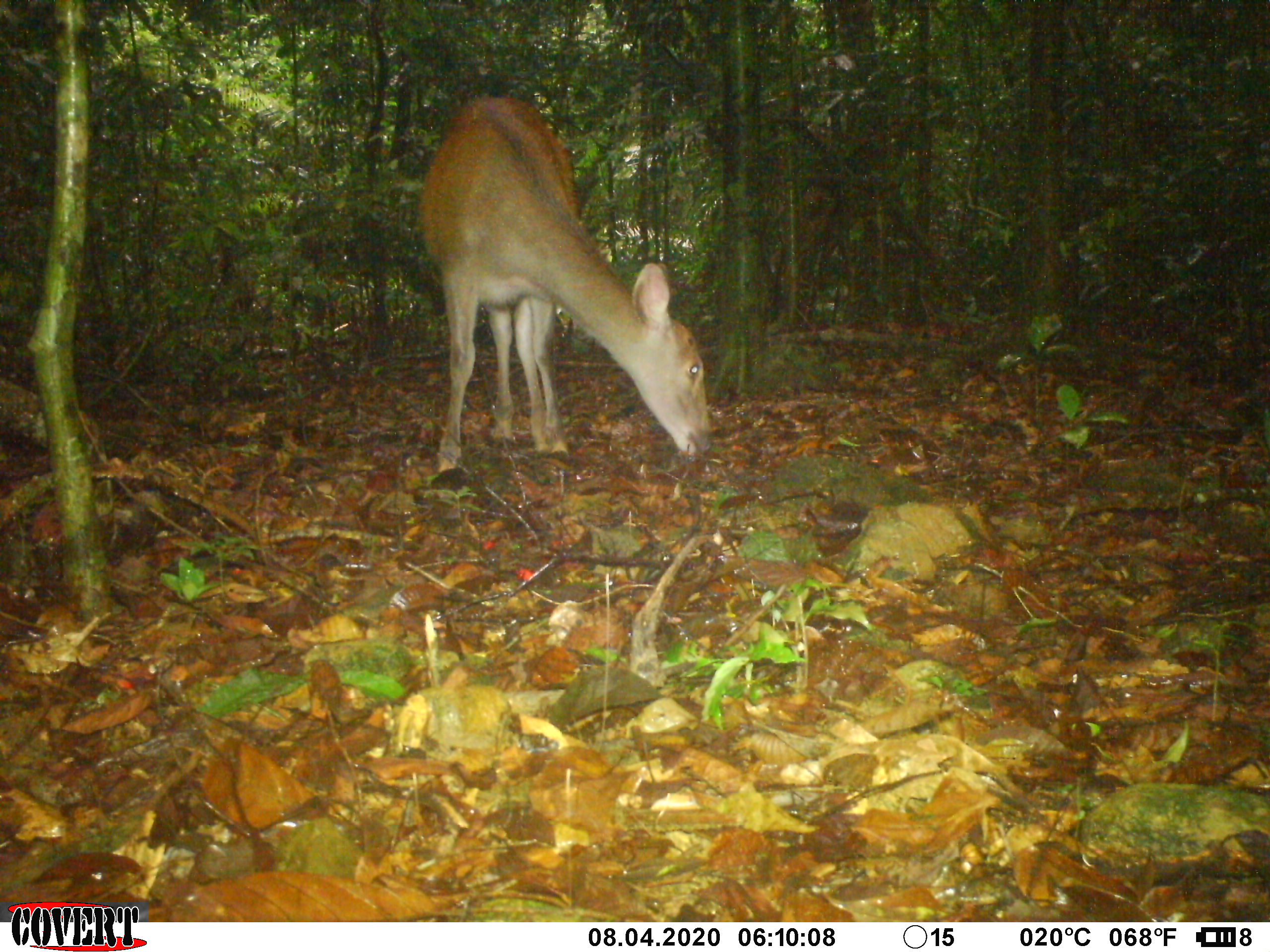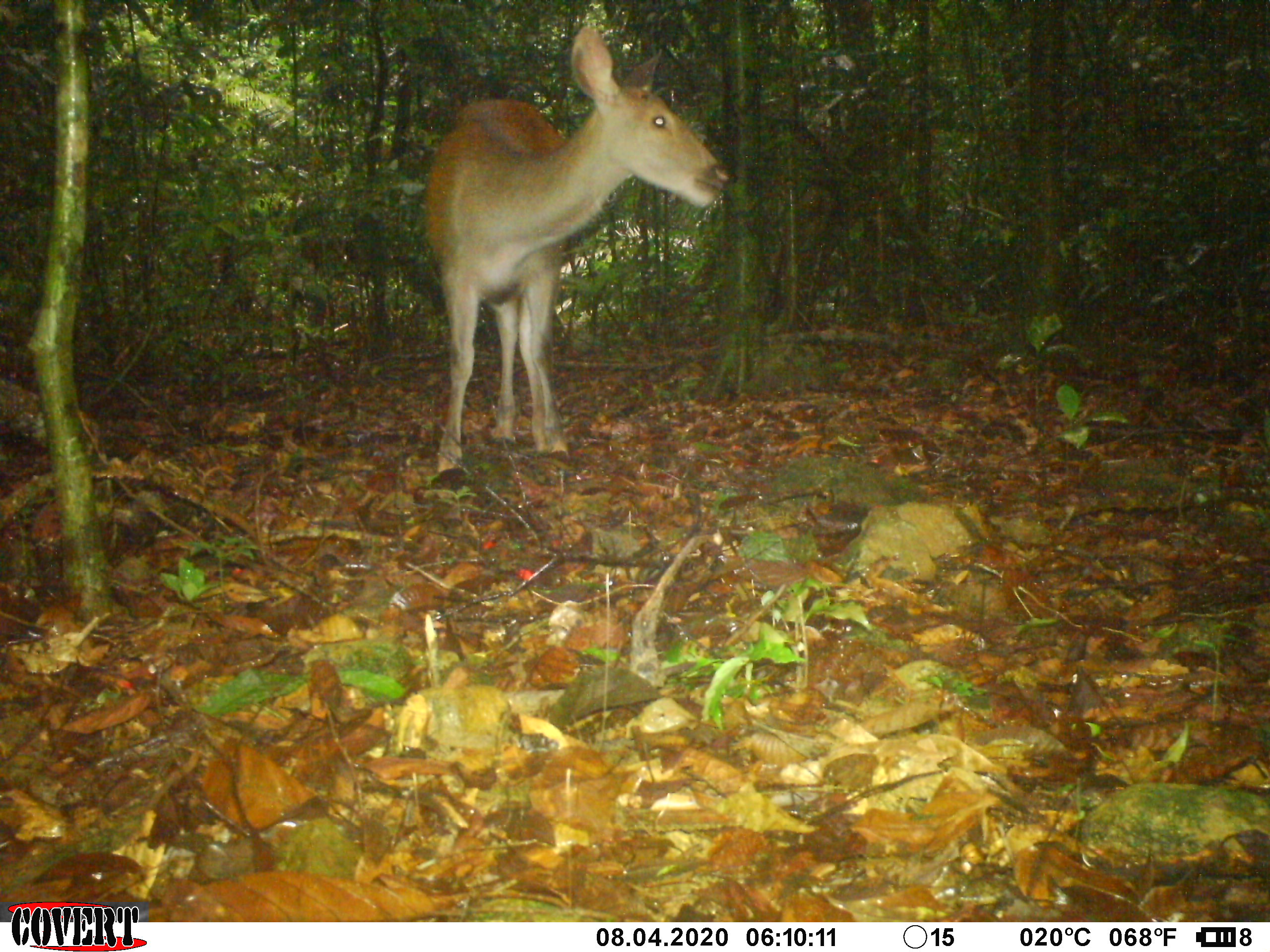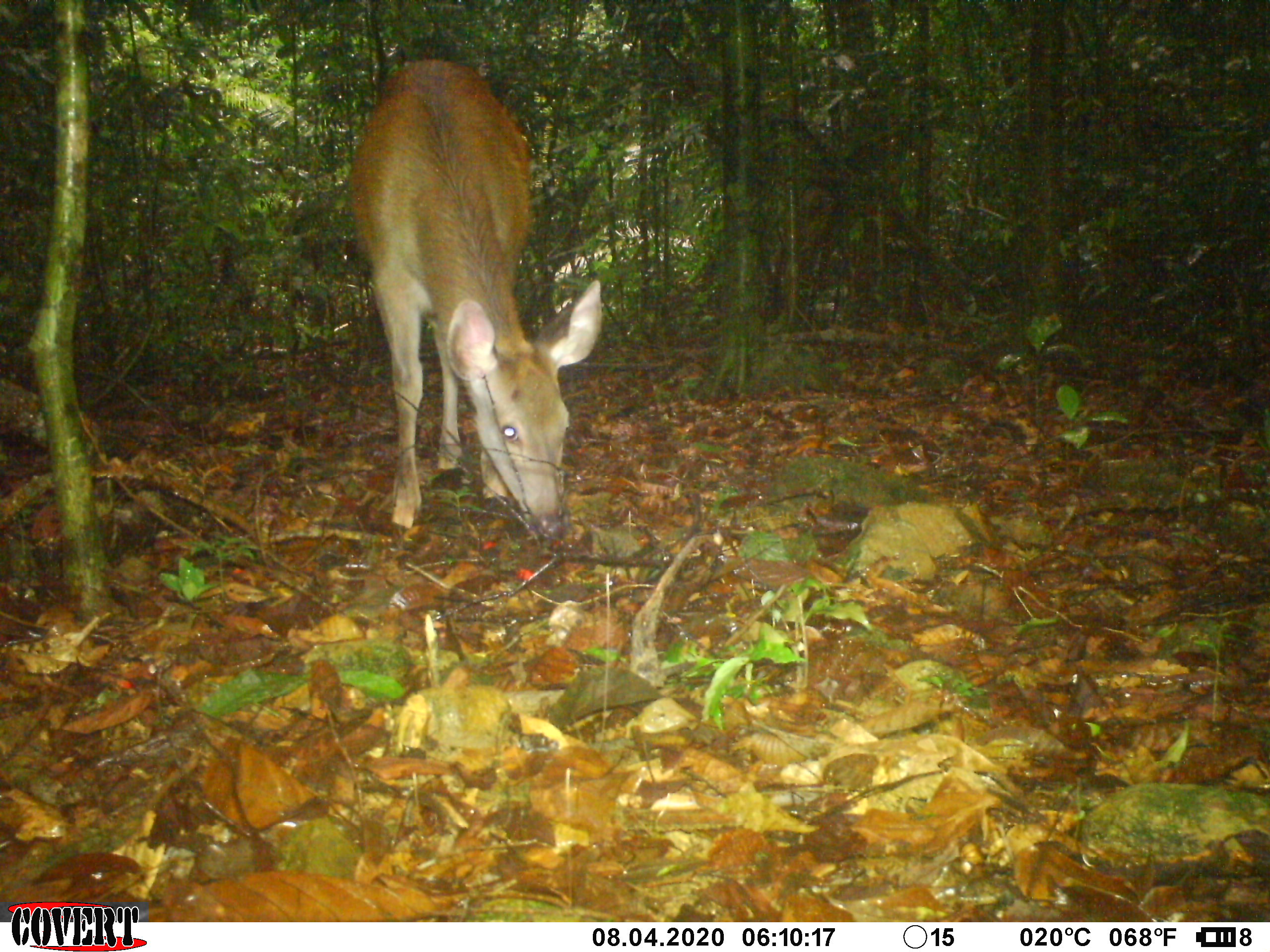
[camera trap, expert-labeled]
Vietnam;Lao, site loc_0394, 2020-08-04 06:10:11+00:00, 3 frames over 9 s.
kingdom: Animalia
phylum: Chordata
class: Mammalia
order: Artiodactyla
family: Cervidae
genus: Rusa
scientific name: Rusa unicolor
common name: sambar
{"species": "sambar (Rusa unicolor)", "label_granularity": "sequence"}